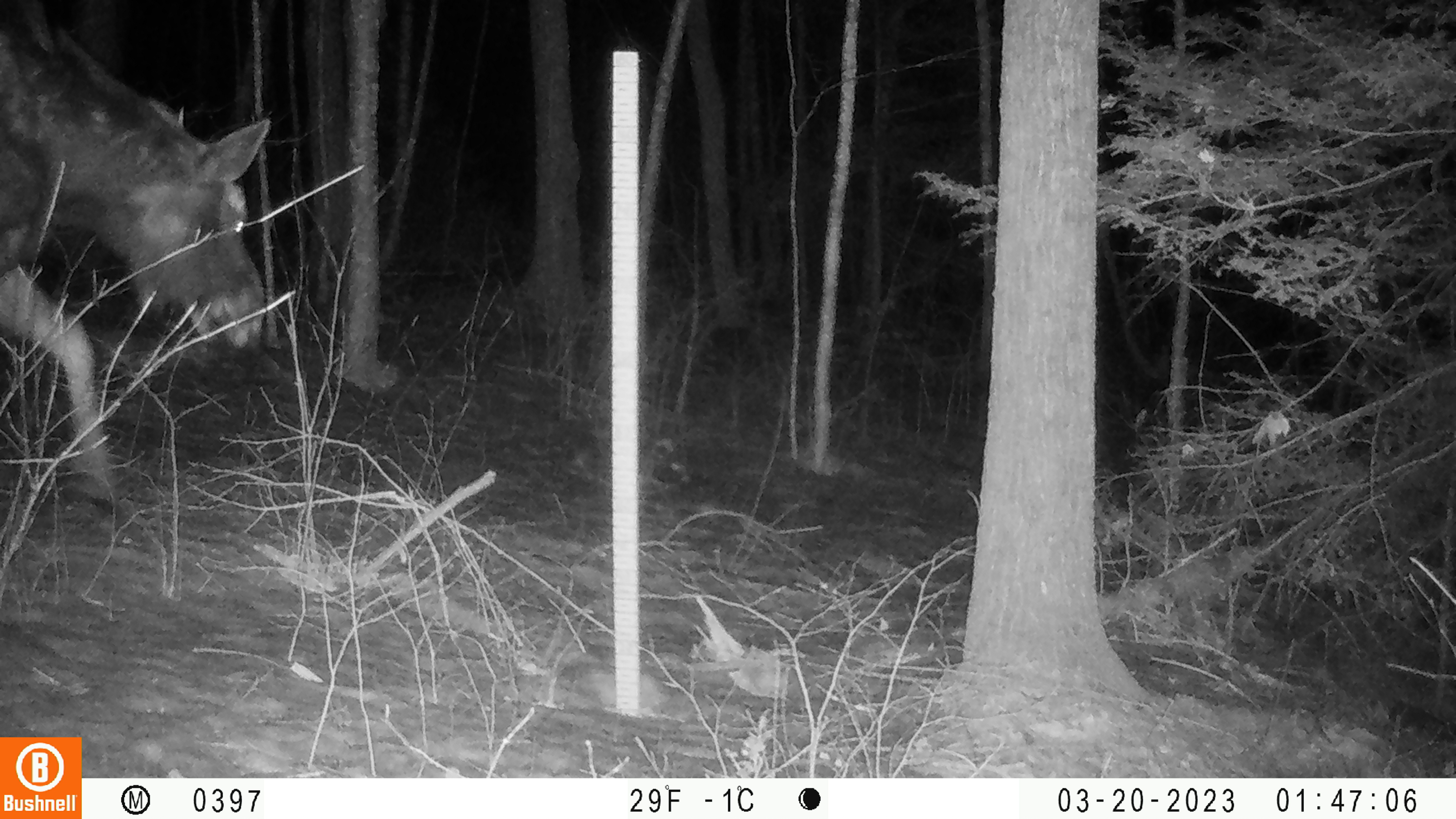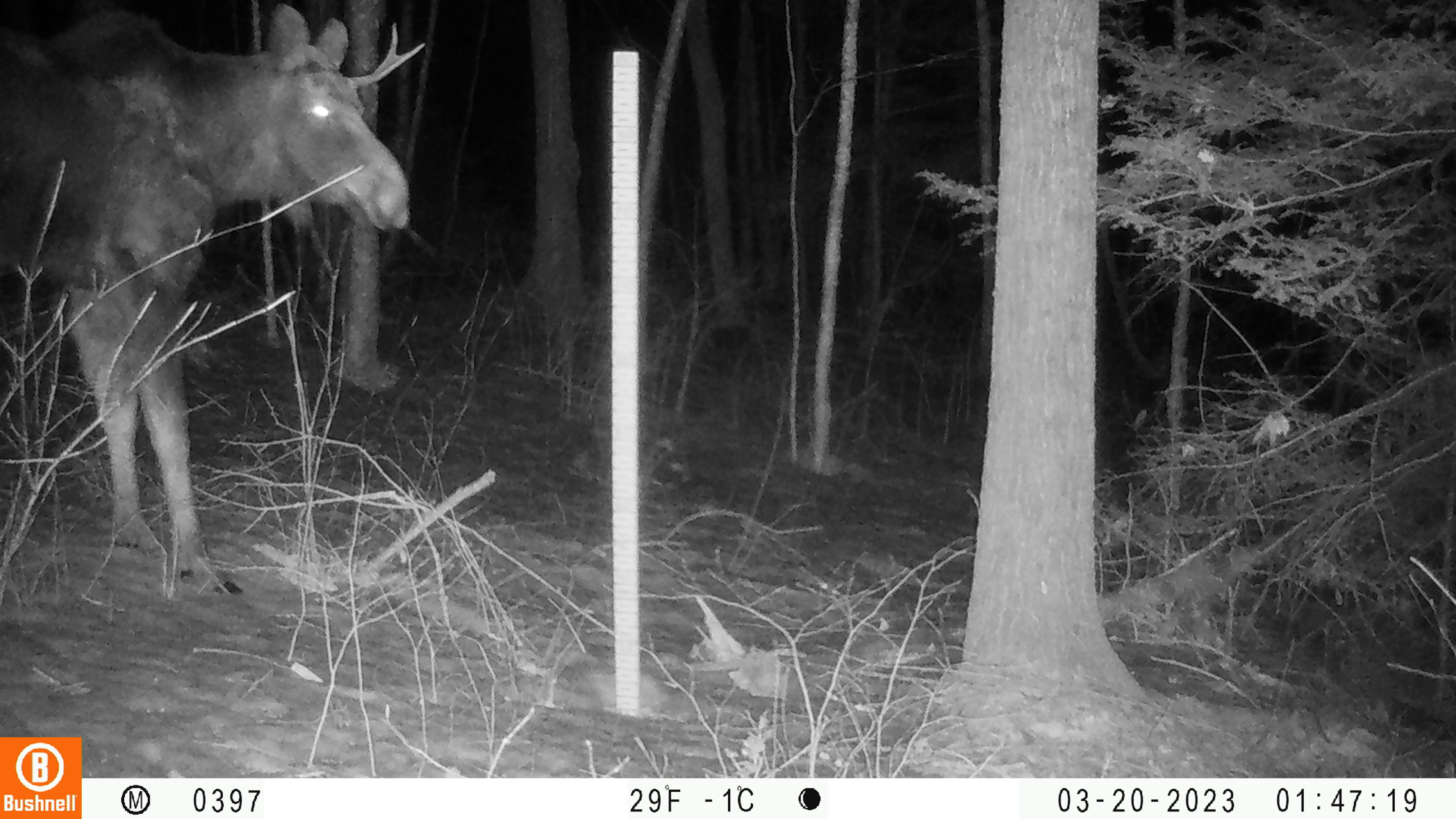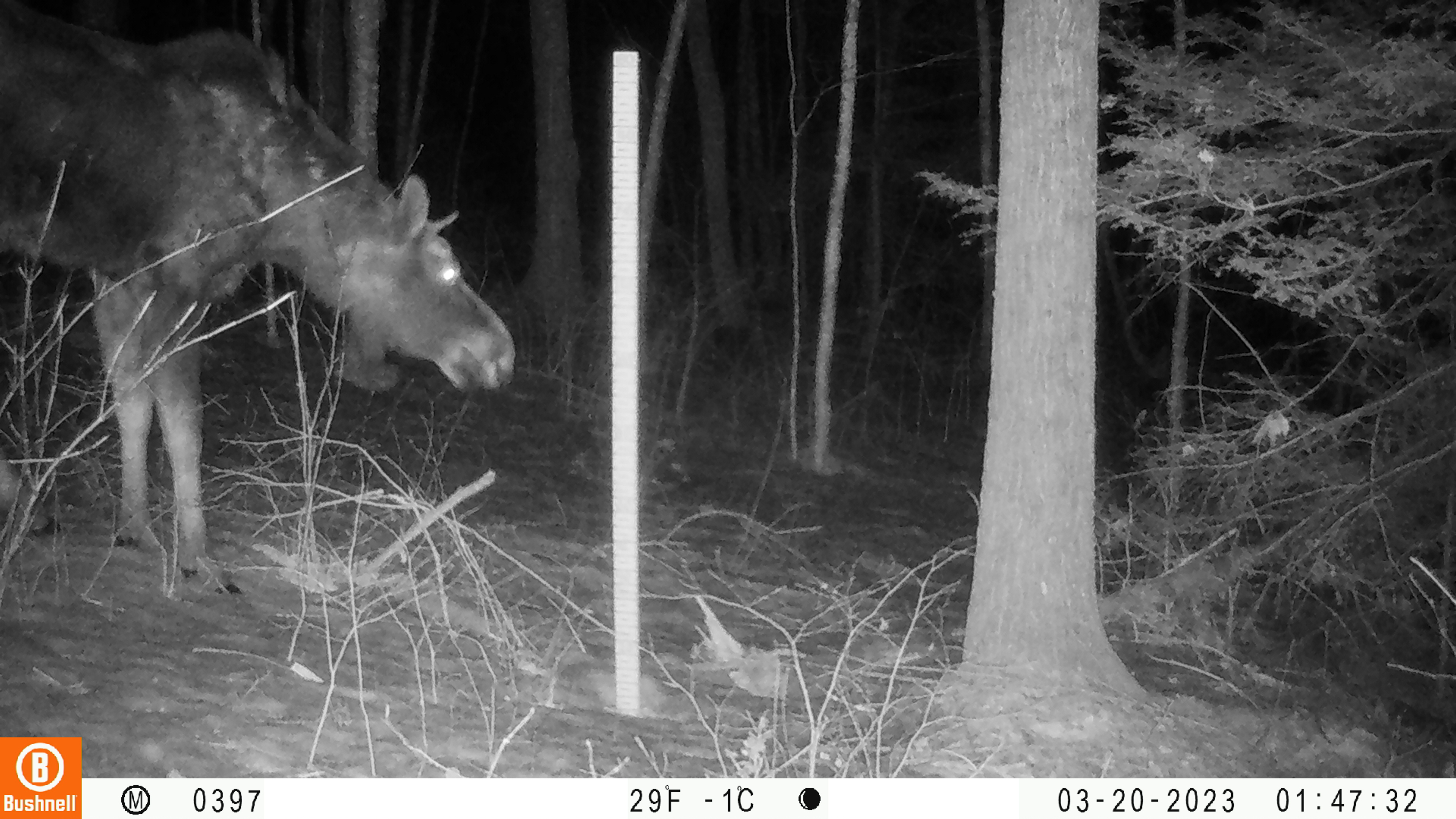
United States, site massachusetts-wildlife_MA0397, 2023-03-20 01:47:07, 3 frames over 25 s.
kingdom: Animalia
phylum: Chordata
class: Mammalia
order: Artiodactyla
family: Cervidae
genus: Alces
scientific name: Alces alces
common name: moose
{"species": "moose (Alces alces)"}